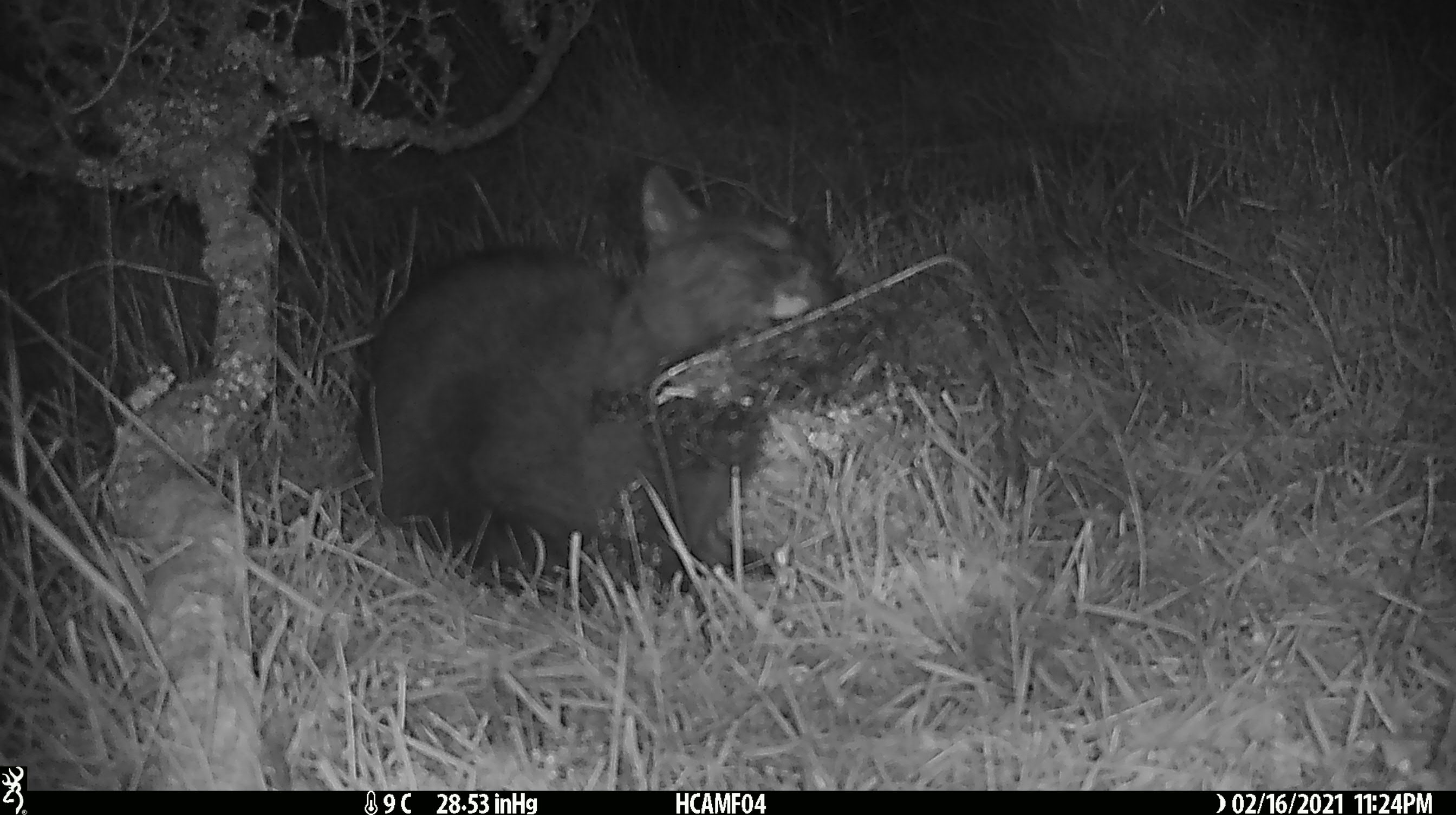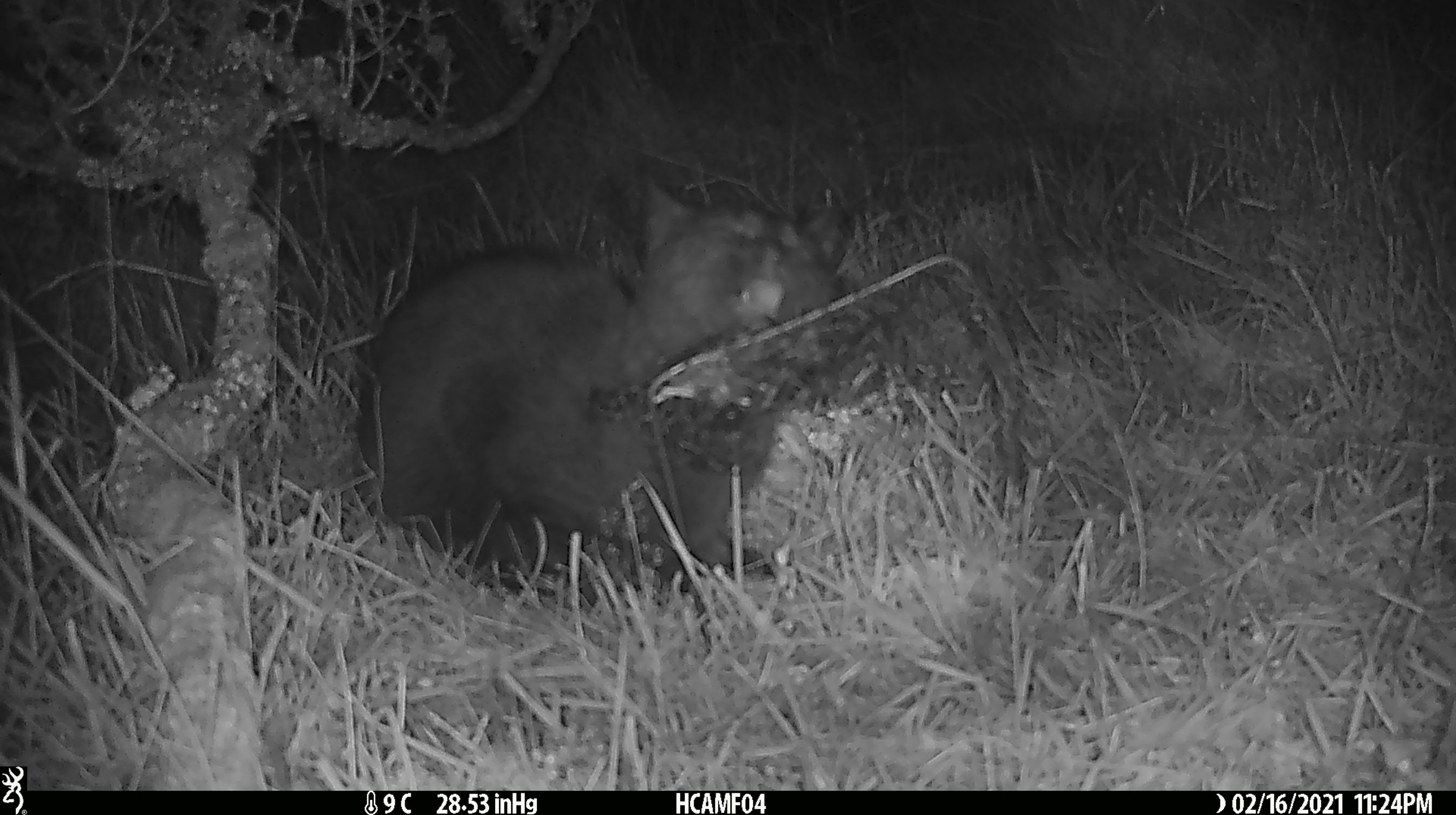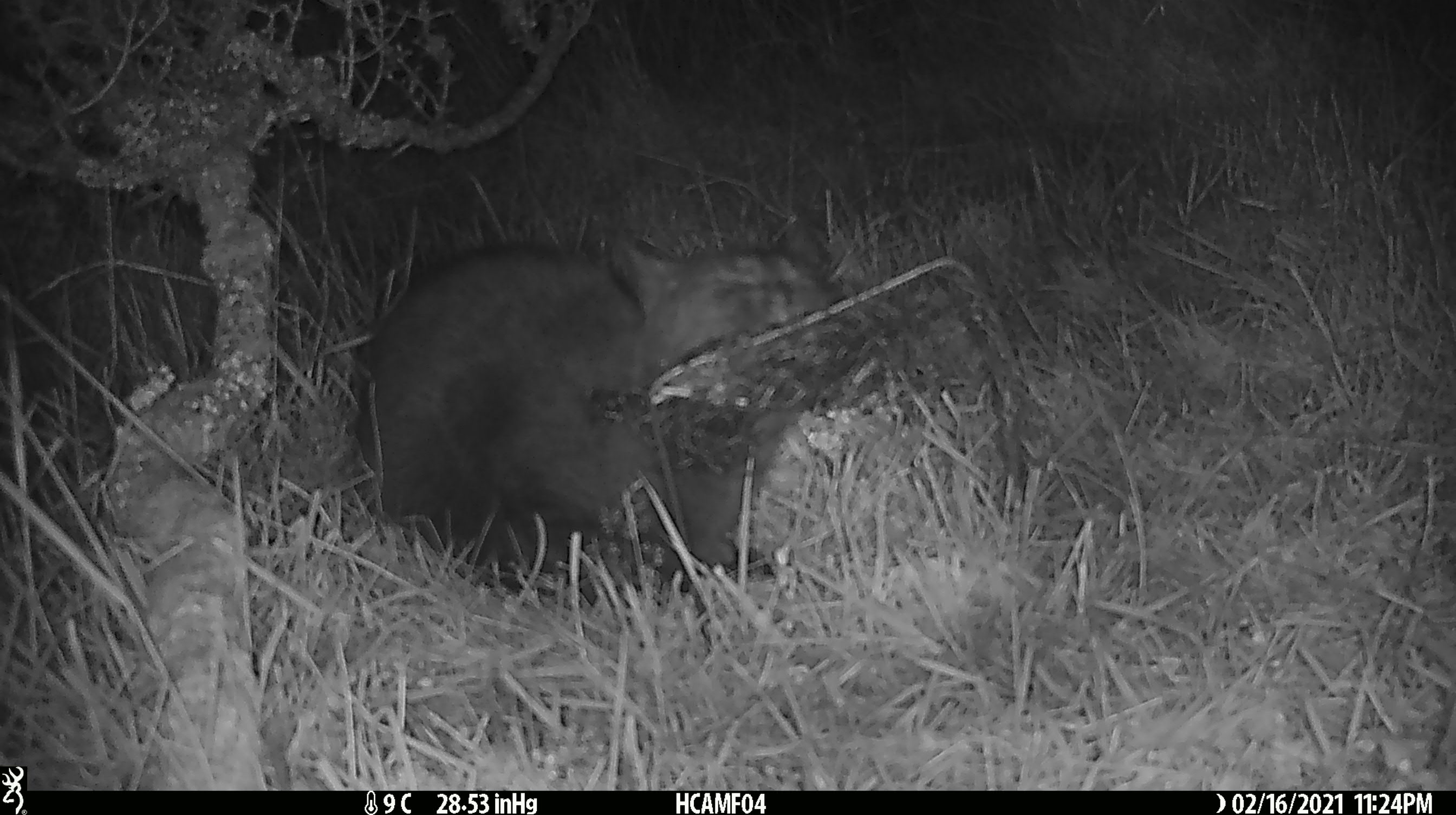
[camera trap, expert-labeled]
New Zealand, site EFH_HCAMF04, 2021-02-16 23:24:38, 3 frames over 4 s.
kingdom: Animalia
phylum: Chordata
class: Mammalia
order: Carnivora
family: Felidae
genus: Felis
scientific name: Felis catus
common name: domestic cat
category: cat